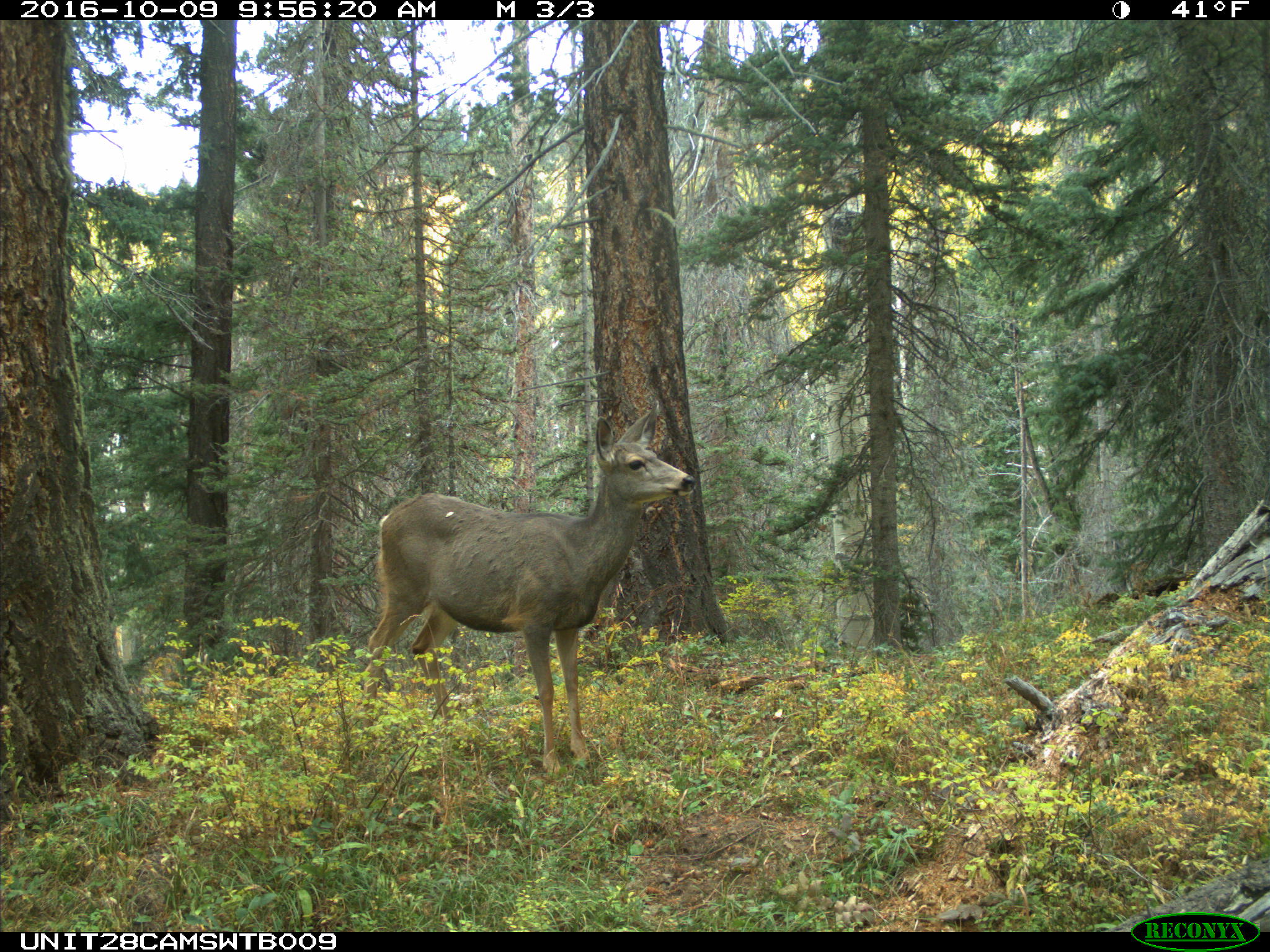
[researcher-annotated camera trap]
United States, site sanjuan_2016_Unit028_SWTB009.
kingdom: Animalia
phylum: Chordata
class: Mammalia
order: Artiodactyla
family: Cervidae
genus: Odocoileus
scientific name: Odocoileus hemionus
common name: mule deer